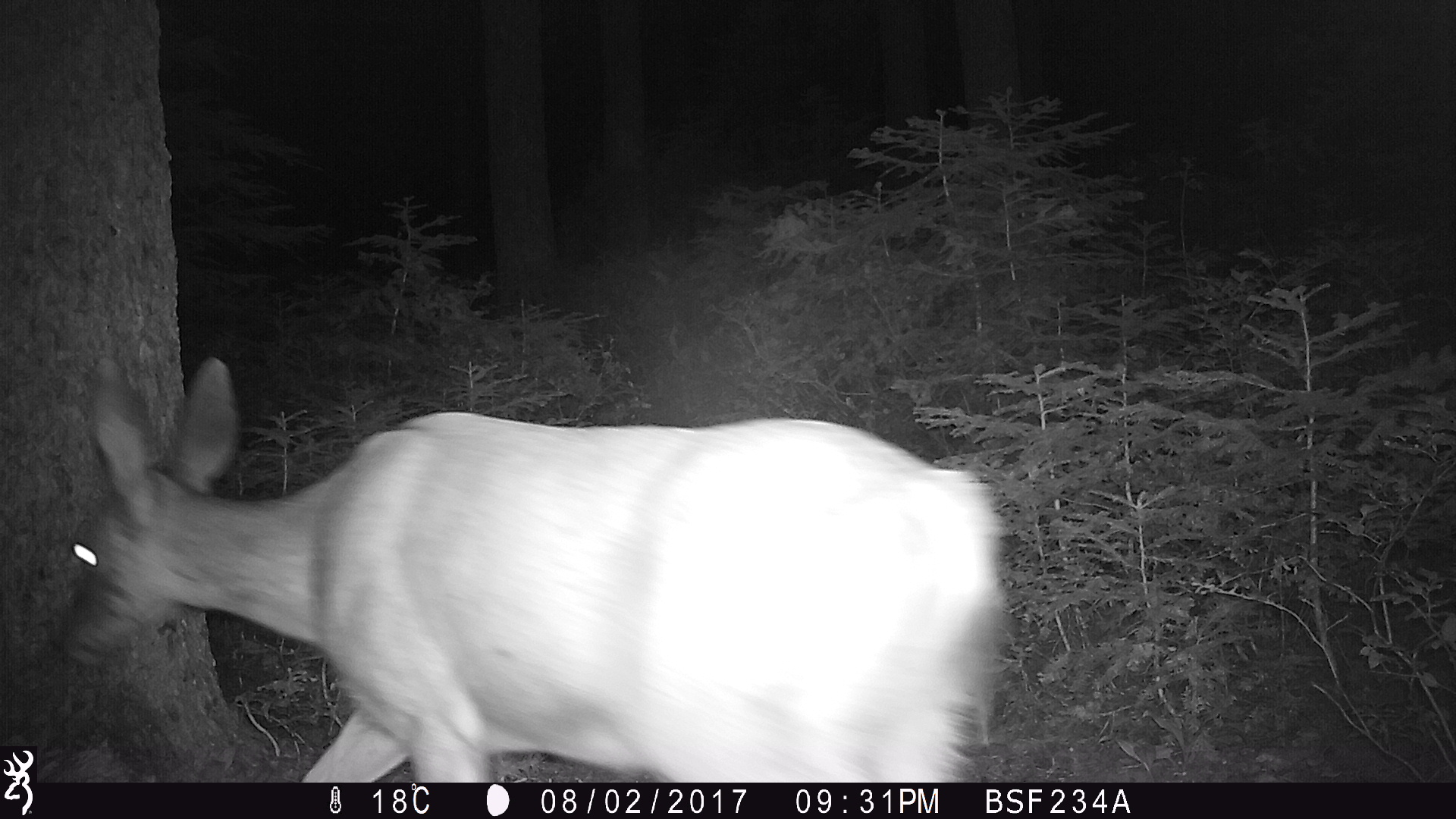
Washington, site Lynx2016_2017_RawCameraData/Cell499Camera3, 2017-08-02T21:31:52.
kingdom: Animalia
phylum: Chordata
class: Mammalia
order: Artiodactyla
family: Cervidae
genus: Odocoileus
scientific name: Odocoileus hemionus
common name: mule deer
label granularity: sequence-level